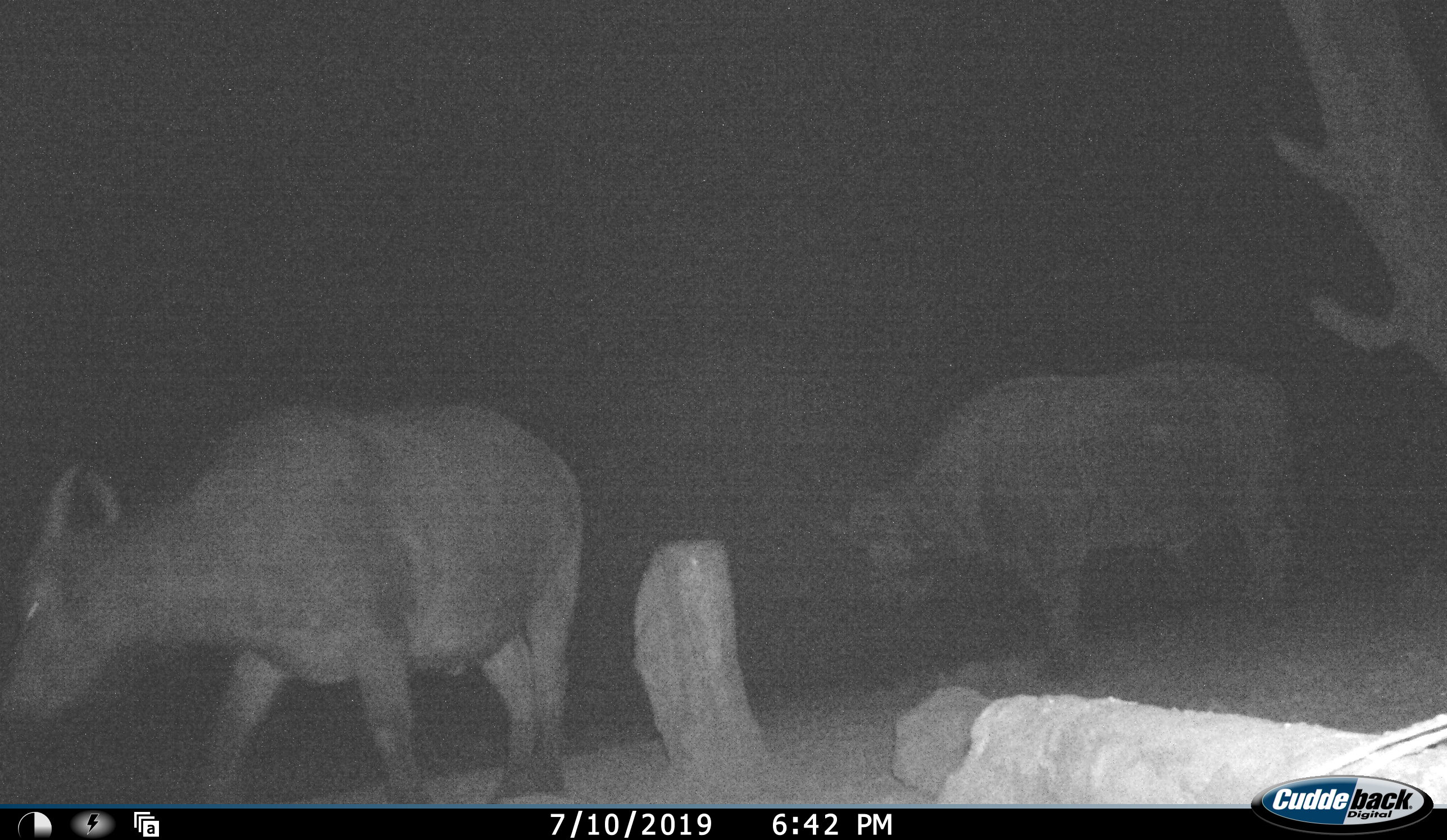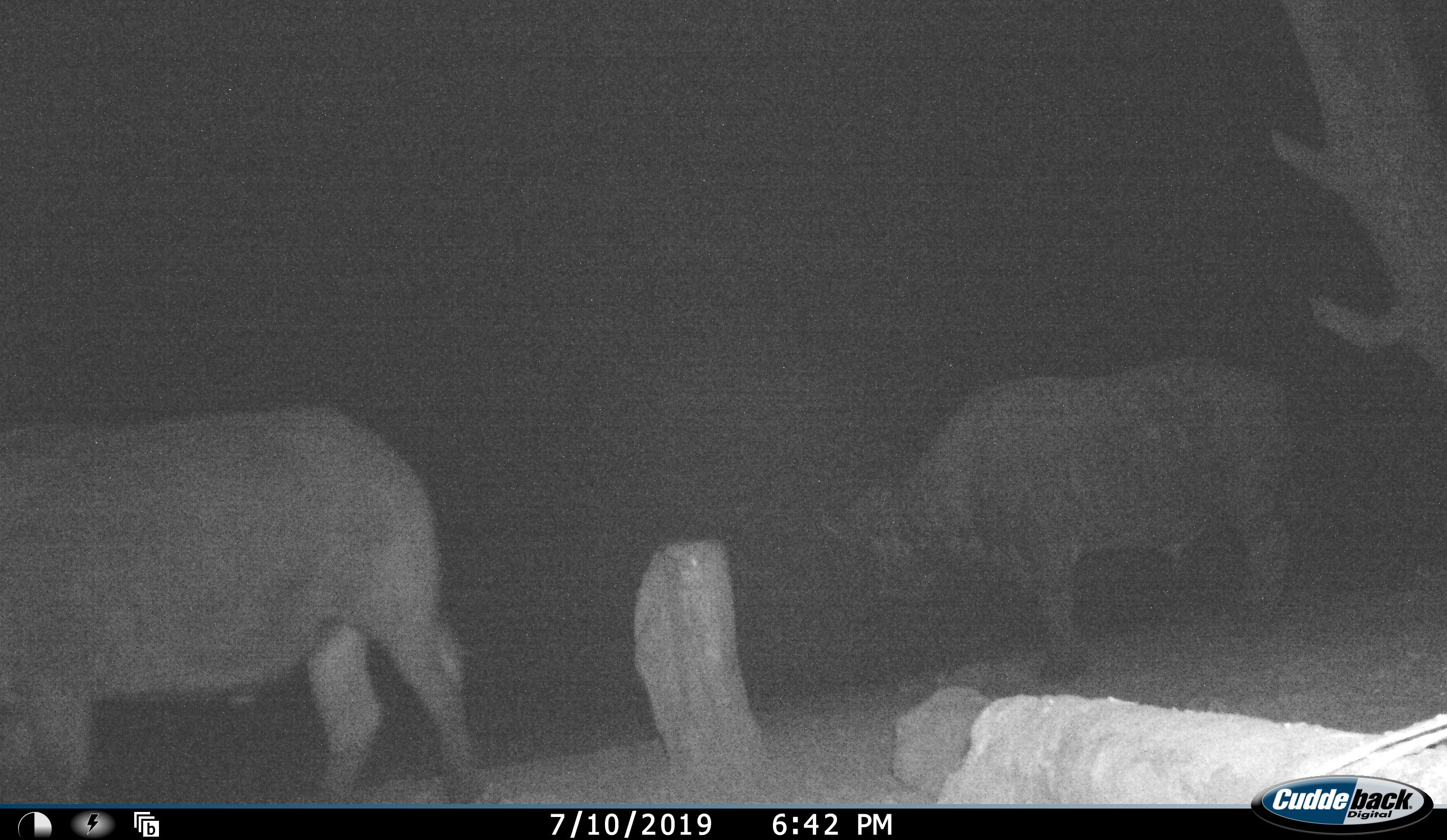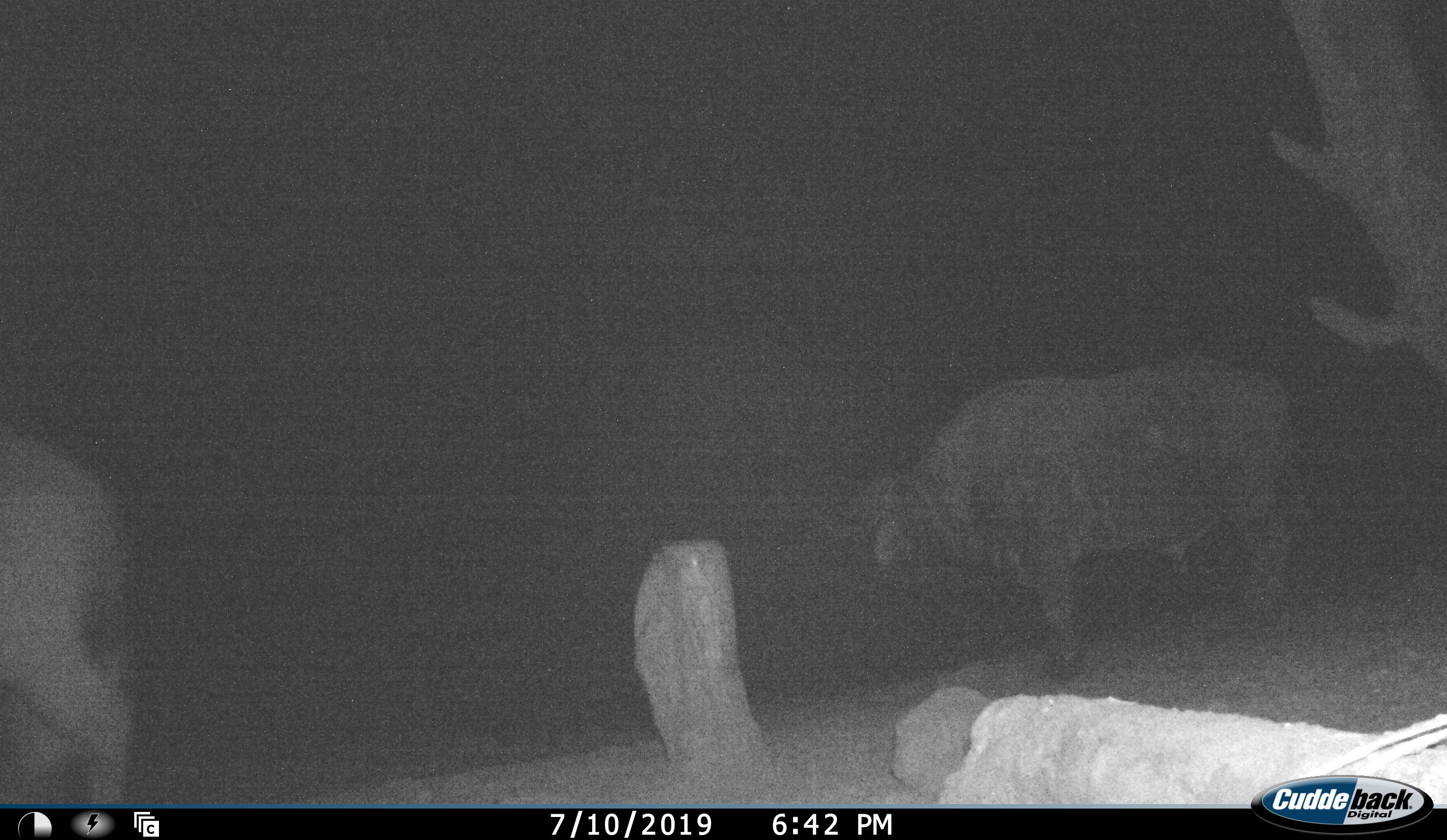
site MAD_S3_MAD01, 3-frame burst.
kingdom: Animalia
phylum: Chordata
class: Mammalia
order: Artiodactyla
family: Bovidae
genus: Syncerus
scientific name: Syncerus caffer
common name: african buffalo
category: buffalo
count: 2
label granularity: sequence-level